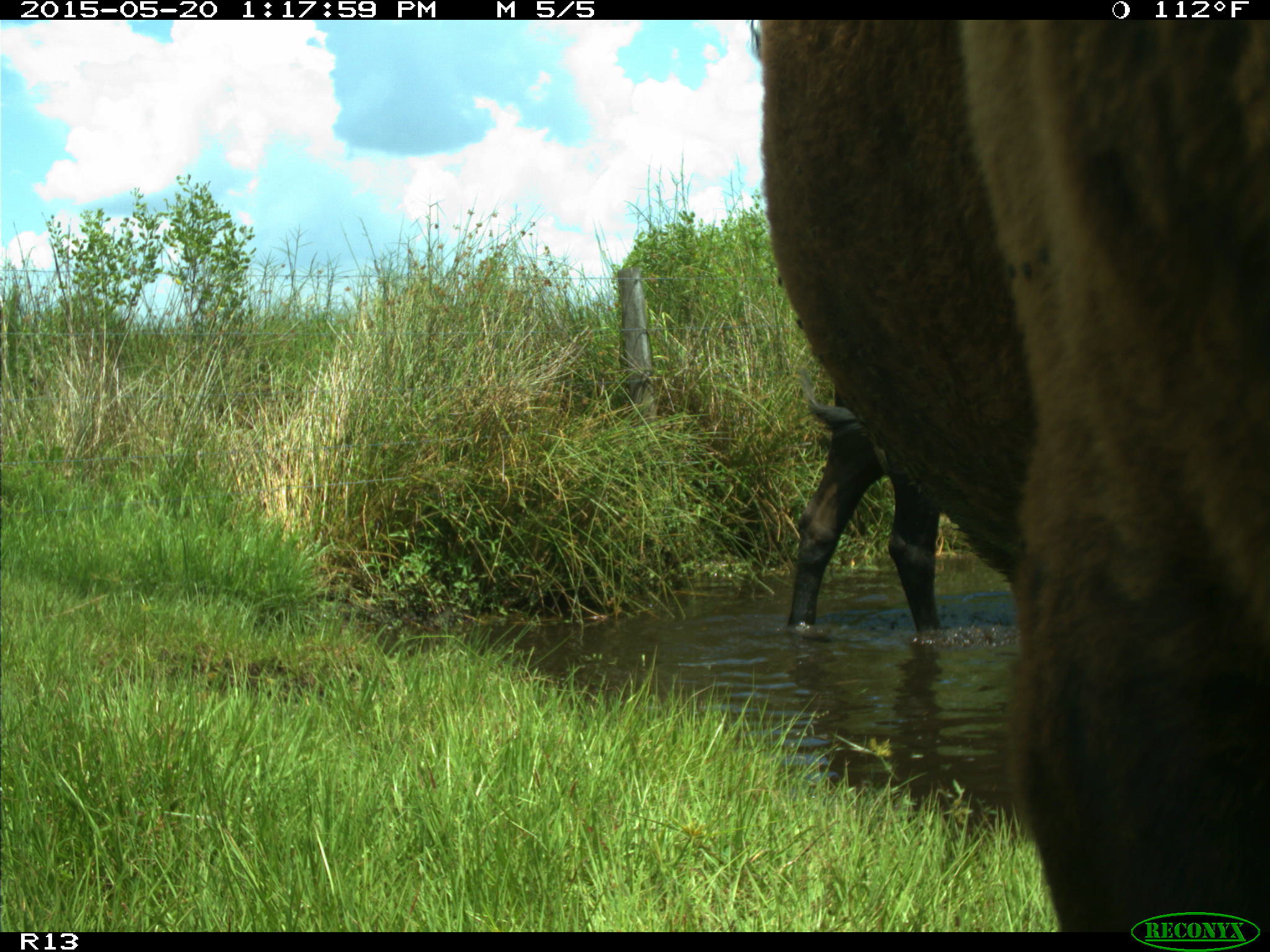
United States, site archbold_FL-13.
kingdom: Animalia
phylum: Chordata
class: Mammalia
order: Artiodactyla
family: Bovidae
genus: Bos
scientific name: Bos taurus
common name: domestic cow